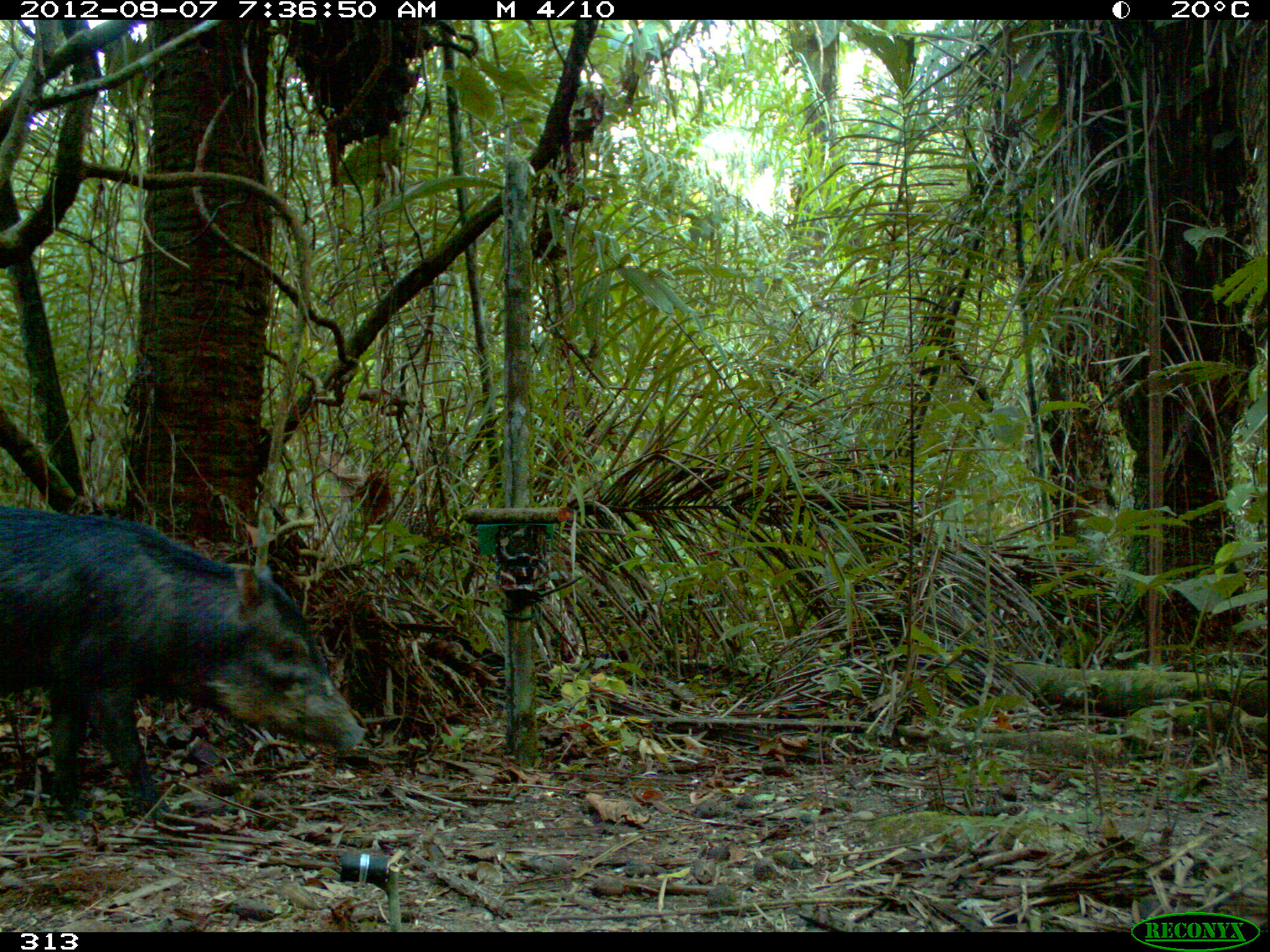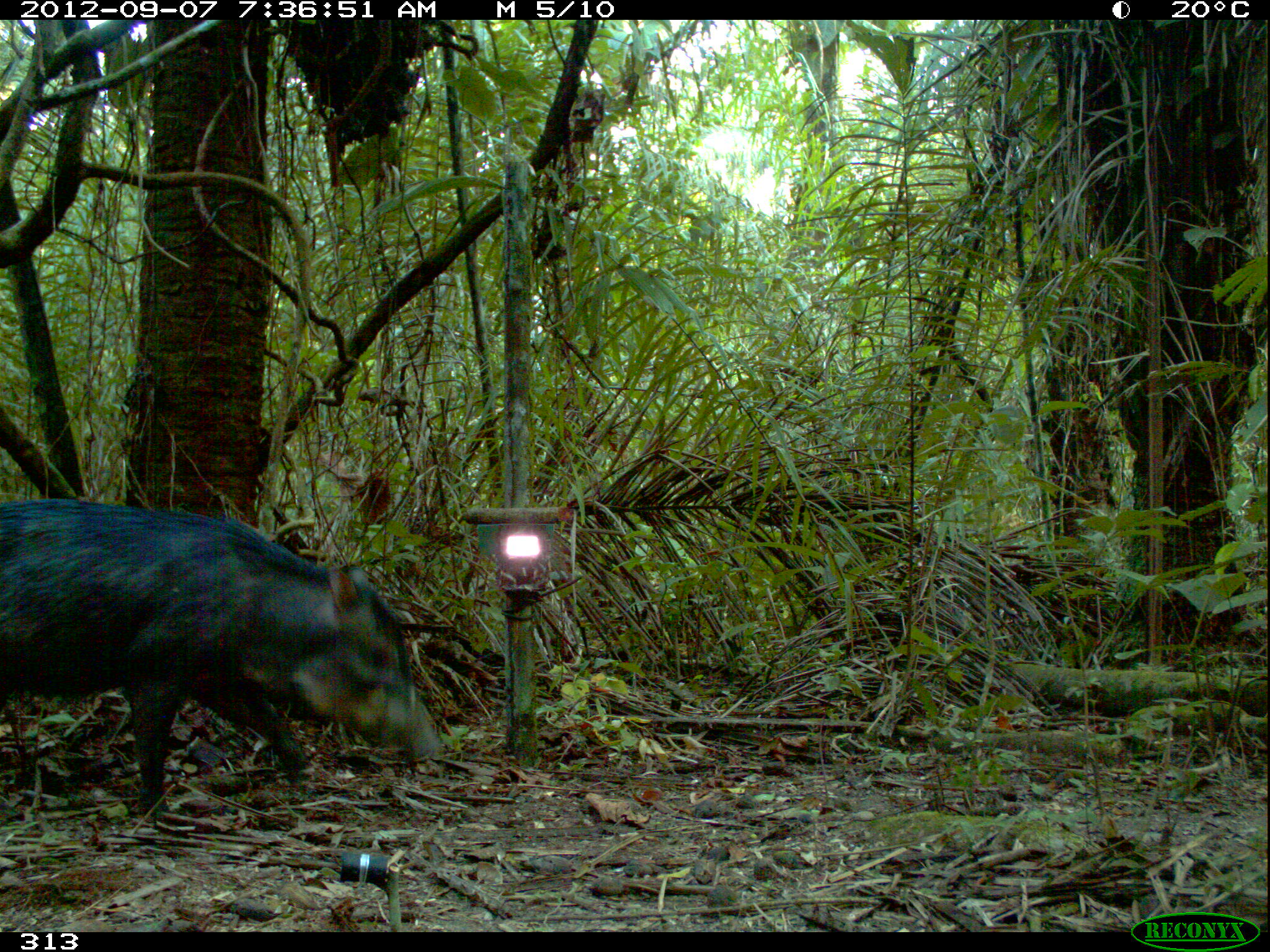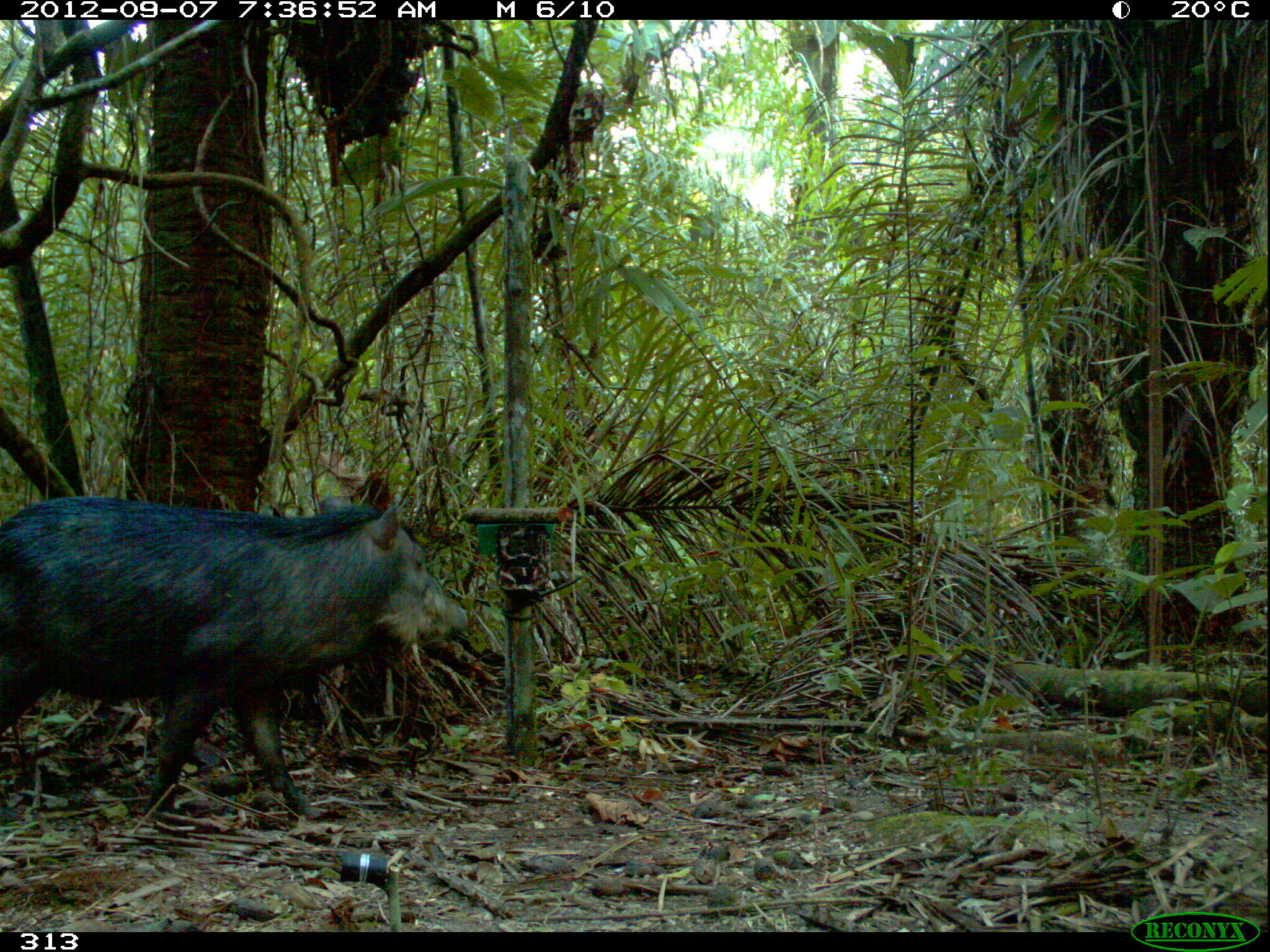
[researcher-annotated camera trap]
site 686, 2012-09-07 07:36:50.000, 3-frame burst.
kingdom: Animalia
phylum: Chordata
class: Mammalia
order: Artiodactyla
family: Tayassuidae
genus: Tayassu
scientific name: Tayassu pecari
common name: white-lipped peccary